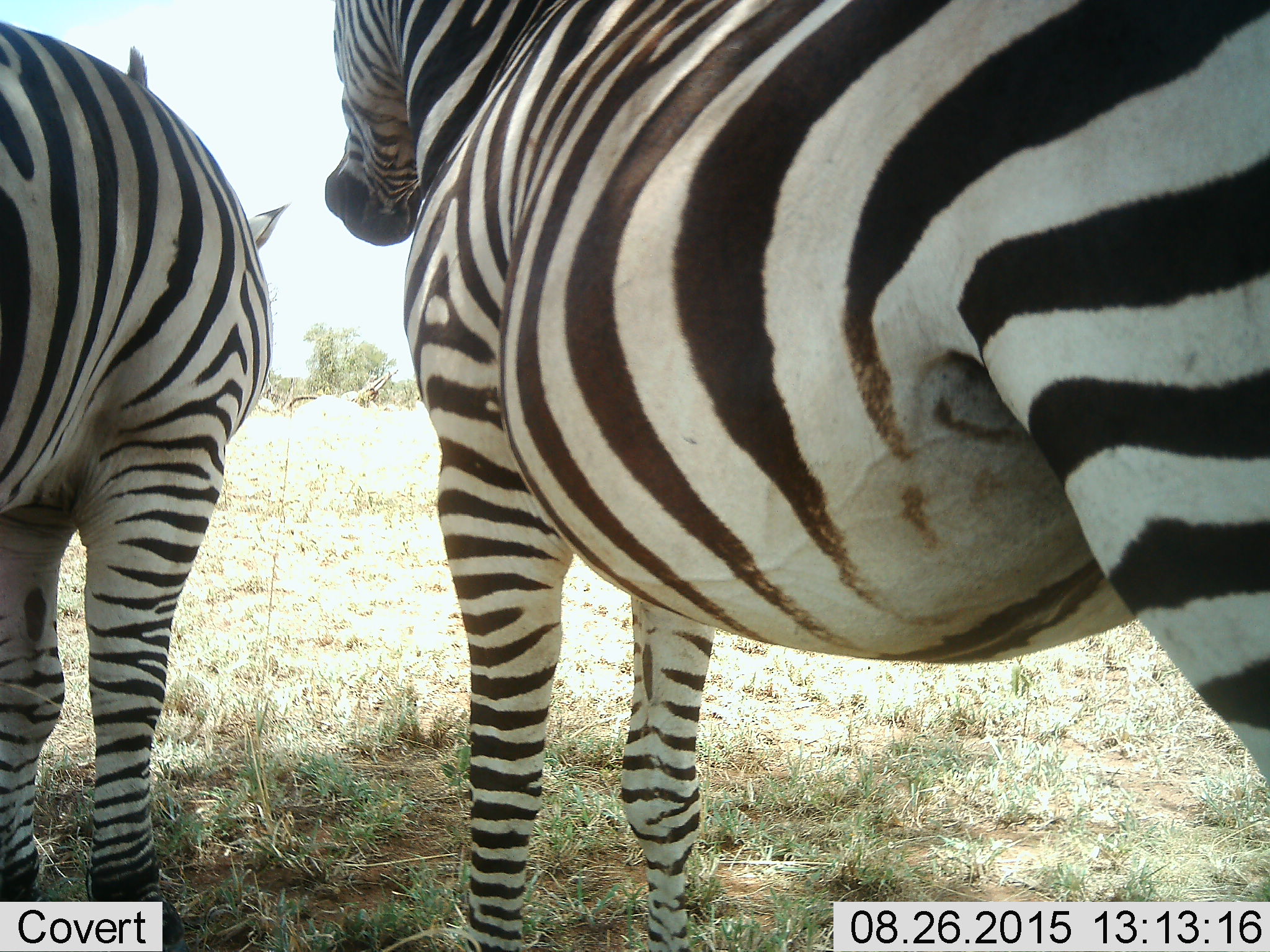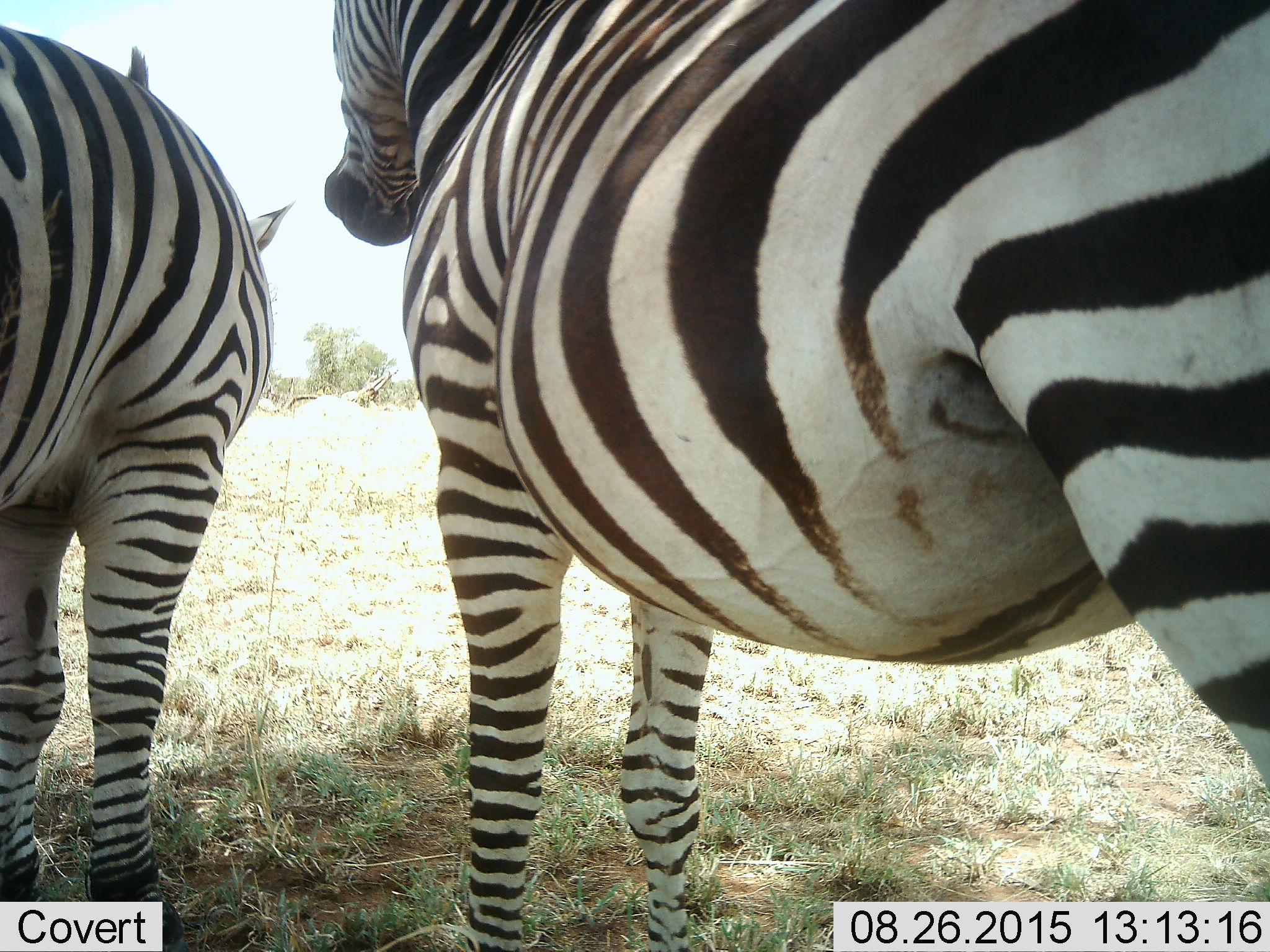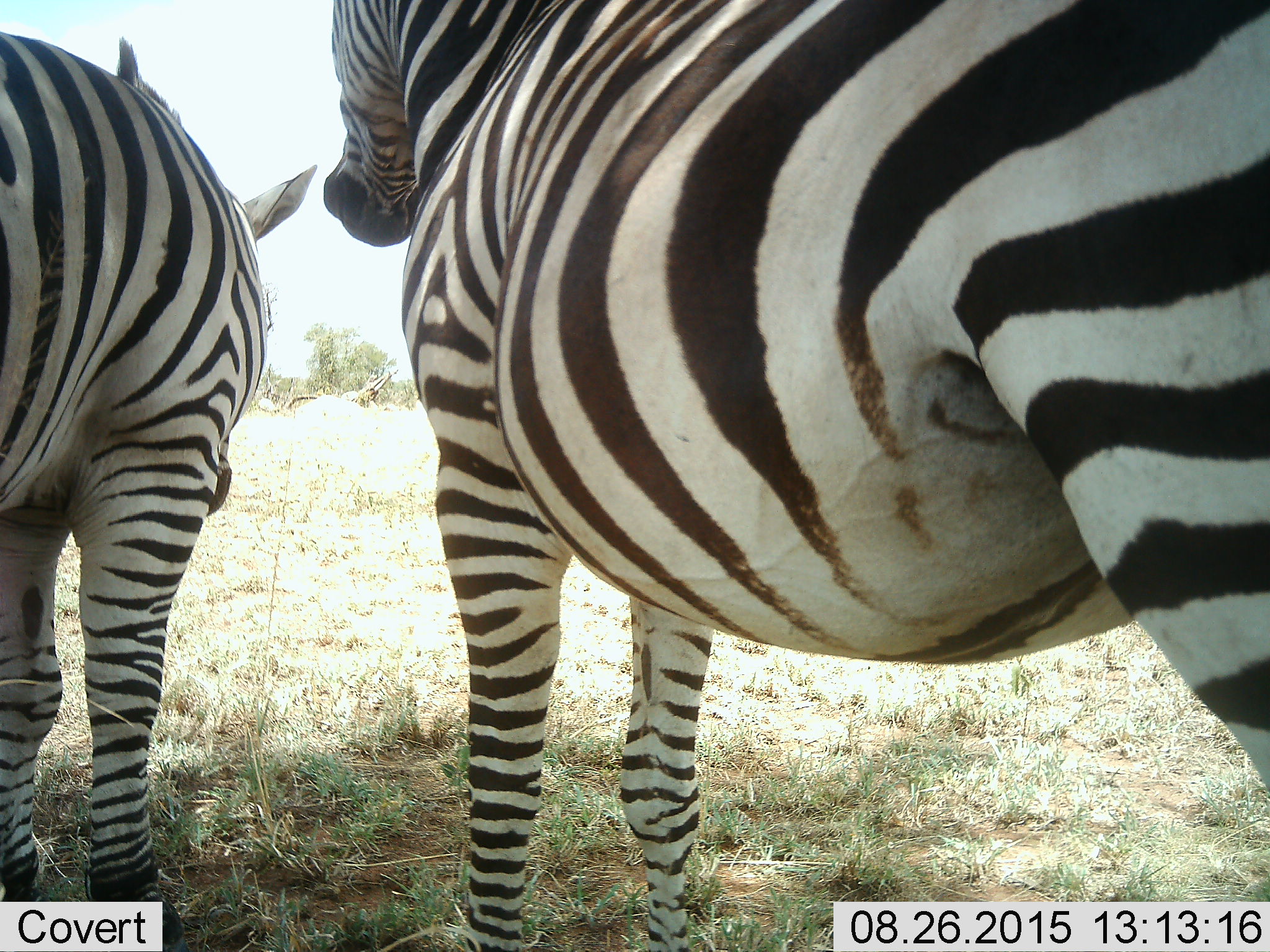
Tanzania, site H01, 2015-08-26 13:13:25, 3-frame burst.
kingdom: Animalia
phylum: Chordata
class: Mammalia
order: Perissodactyla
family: Equidae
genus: Equus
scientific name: Equus quagga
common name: plains zebra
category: zebra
Zebra (plains zebra) (Equus quagga), count 2. Behavior (volunteer vote fractions): standing 100%, resting 10%, moving 0%, interacting 0%. Young present (vote fraction): 0%. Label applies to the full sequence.